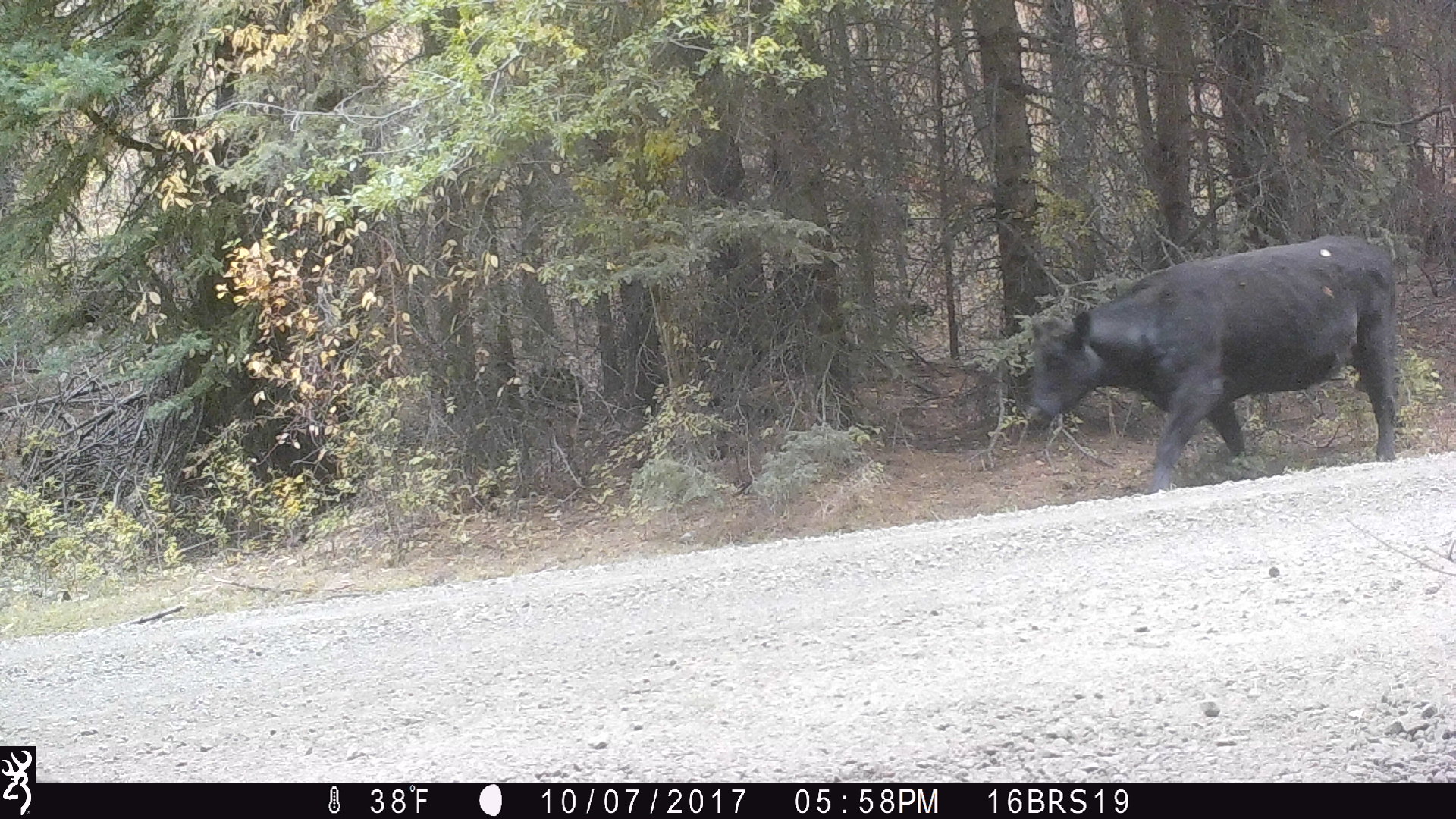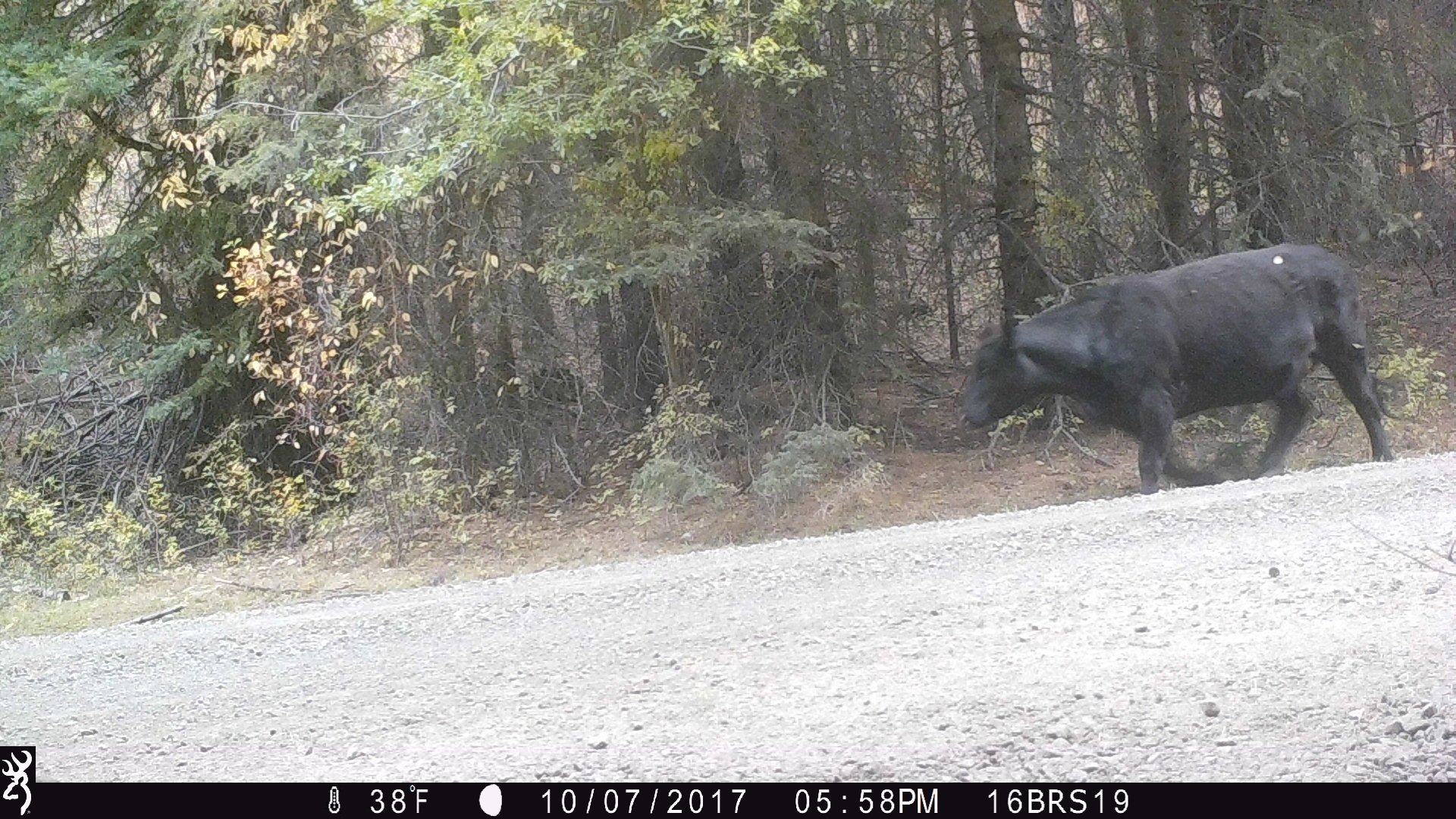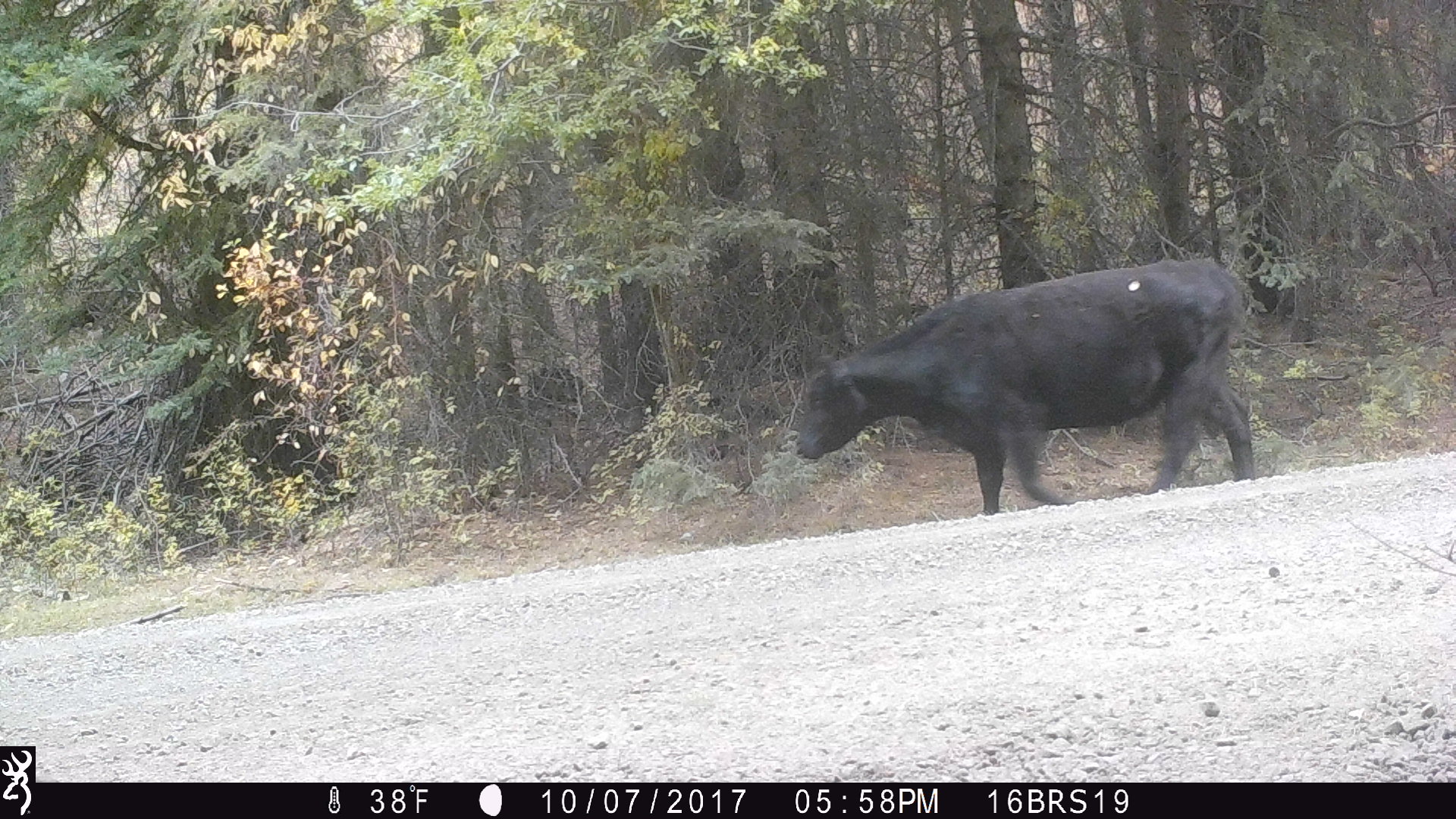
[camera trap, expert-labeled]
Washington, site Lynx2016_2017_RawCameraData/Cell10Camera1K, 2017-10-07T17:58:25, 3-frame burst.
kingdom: Animalia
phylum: Chordata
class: Mammalia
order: Artiodactyla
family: Bovidae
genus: Bos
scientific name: Bos taurus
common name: domestic cattle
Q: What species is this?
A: Domestic cattle (Bos taurus).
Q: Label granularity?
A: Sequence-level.